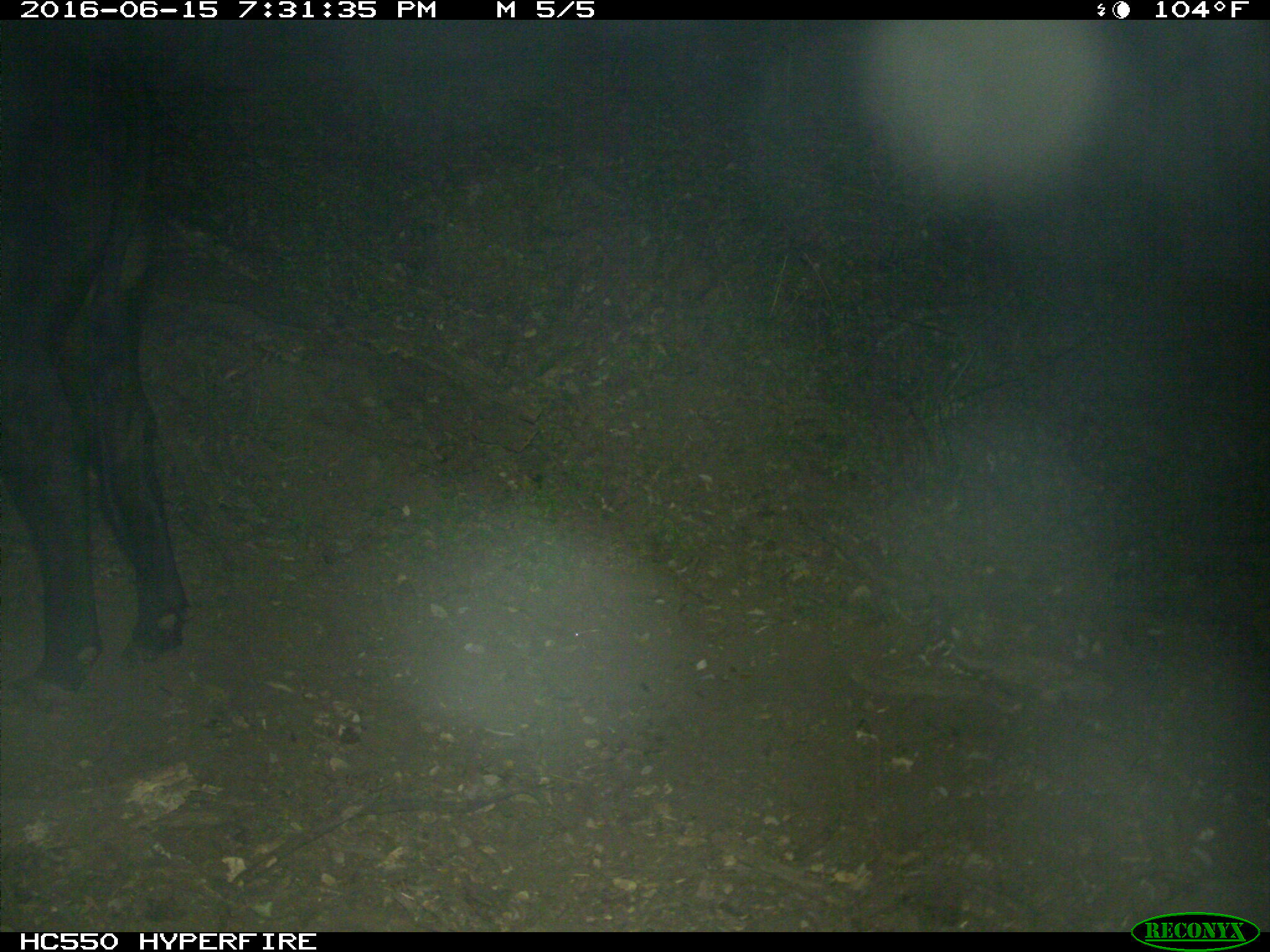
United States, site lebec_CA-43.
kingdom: Animalia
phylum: Chordata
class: Mammalia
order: Artiodactyla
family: Bovidae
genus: Bos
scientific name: Bos taurus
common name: domestic cow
Bos taurus (domestic cow).